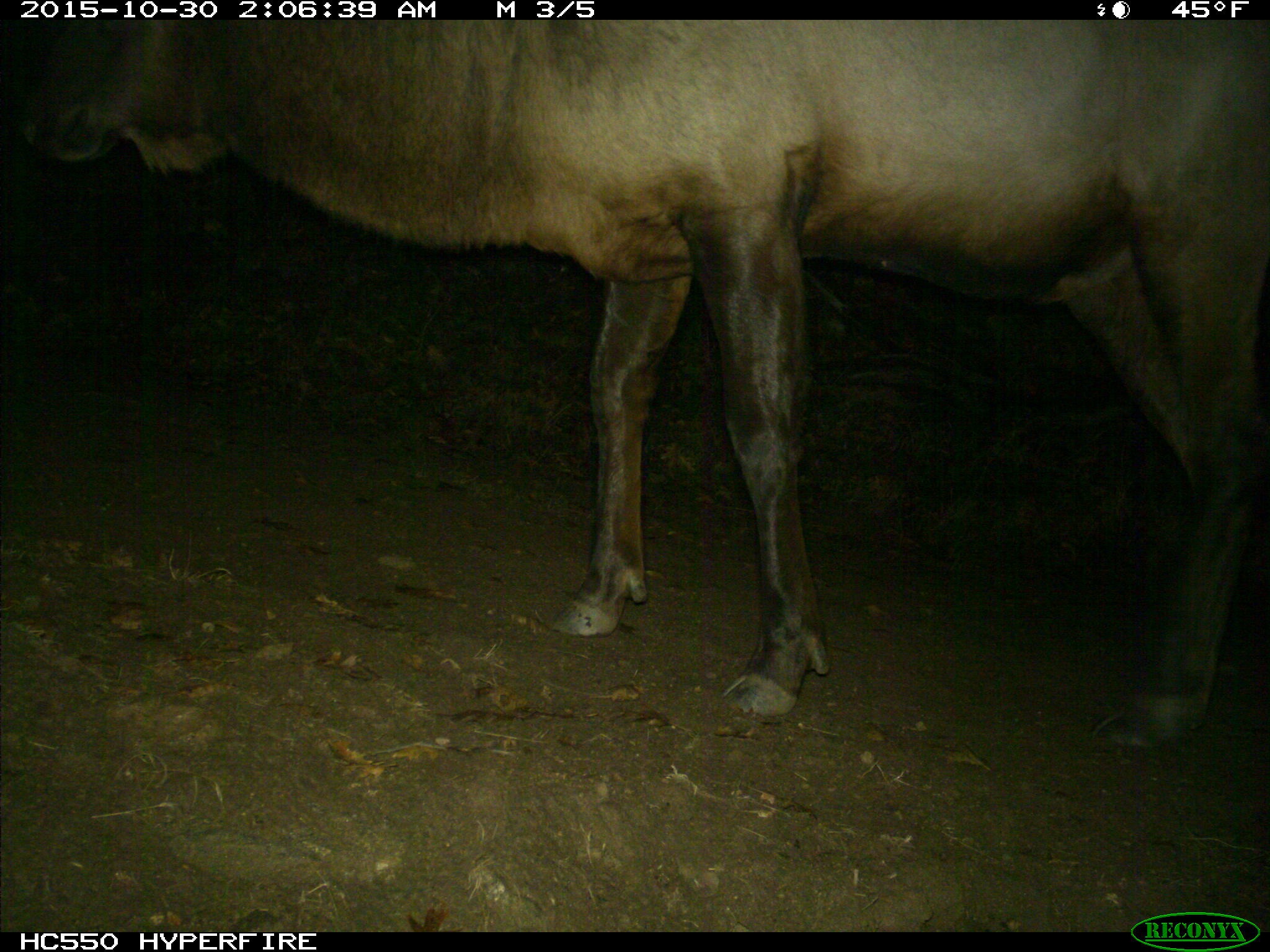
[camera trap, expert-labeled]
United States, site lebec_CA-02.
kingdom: Animalia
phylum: Chordata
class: Mammalia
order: Artiodactyla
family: Cervidae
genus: Cervus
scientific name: Cervus canadensis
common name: elk